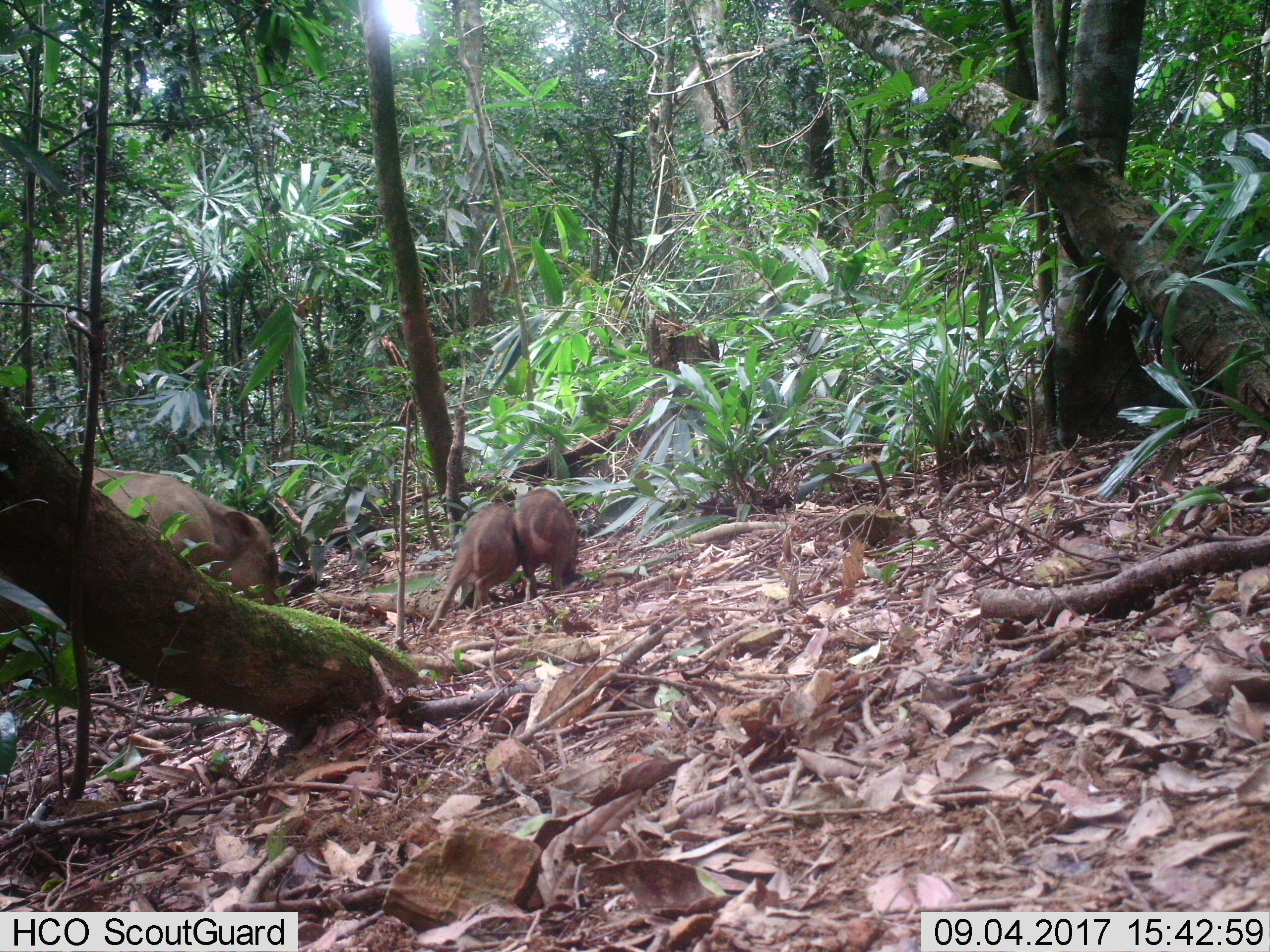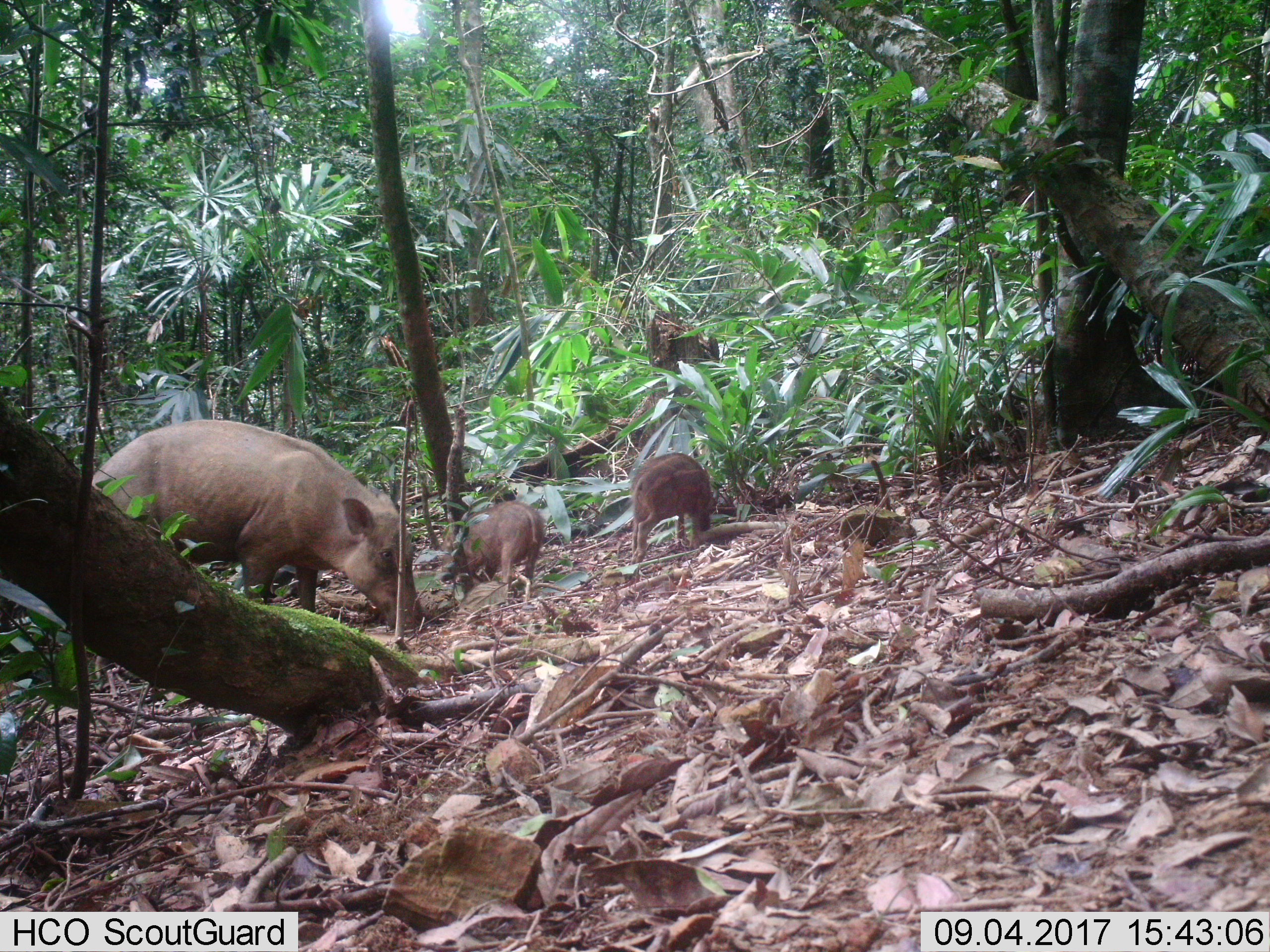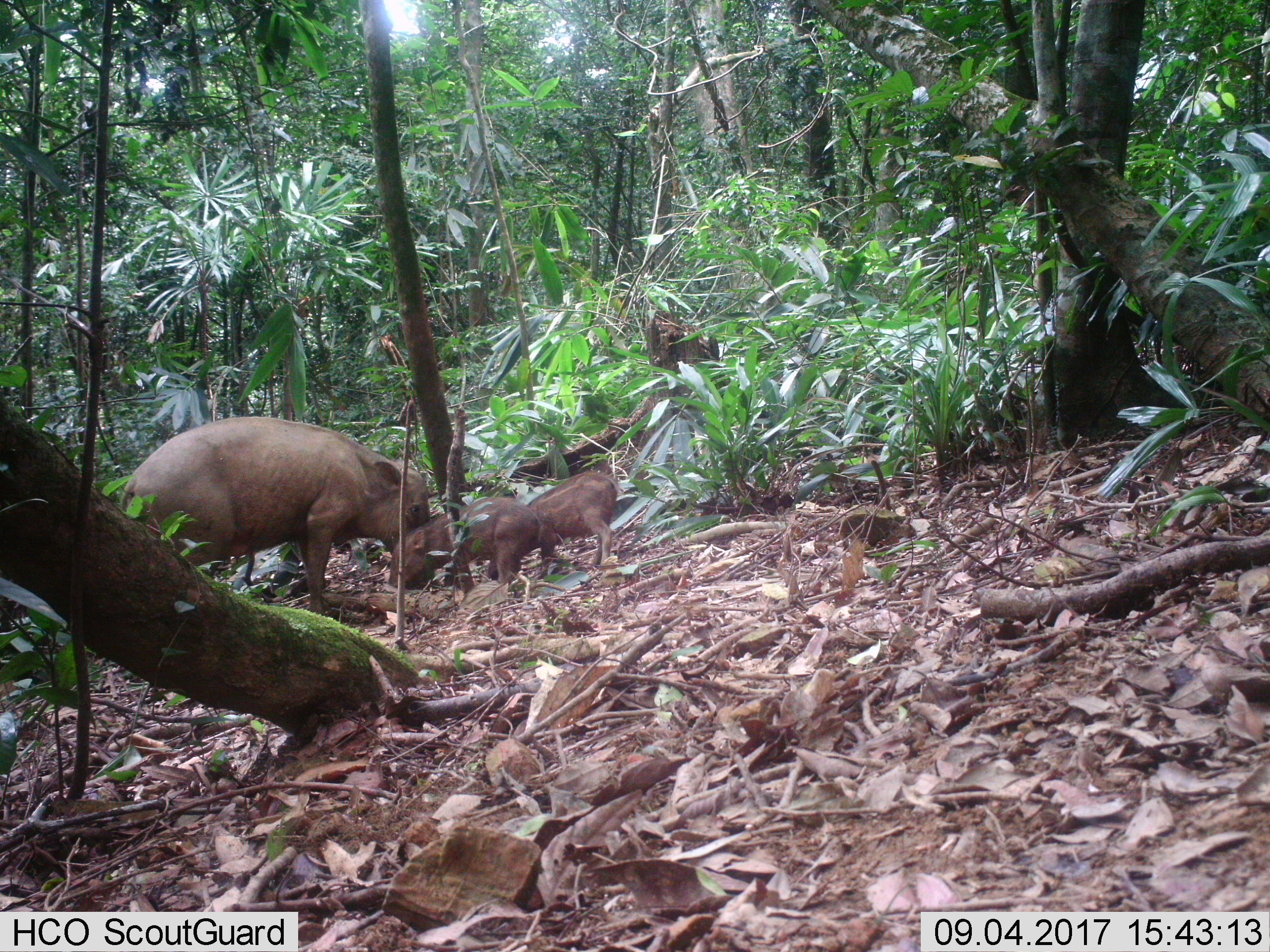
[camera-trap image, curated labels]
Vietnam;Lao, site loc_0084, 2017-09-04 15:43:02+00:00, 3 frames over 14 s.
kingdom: Animalia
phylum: Chordata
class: Mammalia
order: Artiodactyla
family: Suidae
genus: Sus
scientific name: Sus scrofa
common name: eurasian wild pig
Eurasian wild pig (Sus scrofa). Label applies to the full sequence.